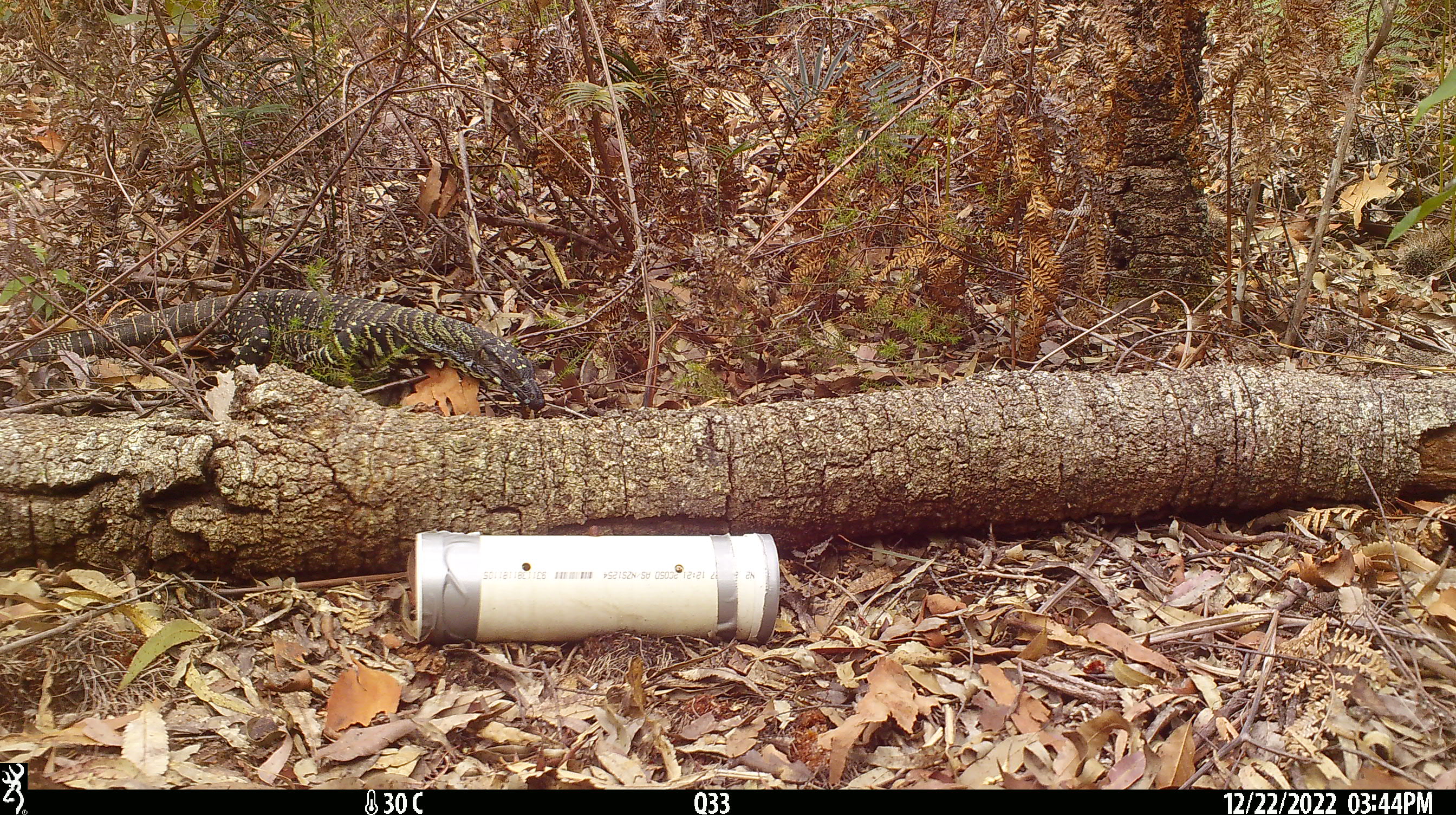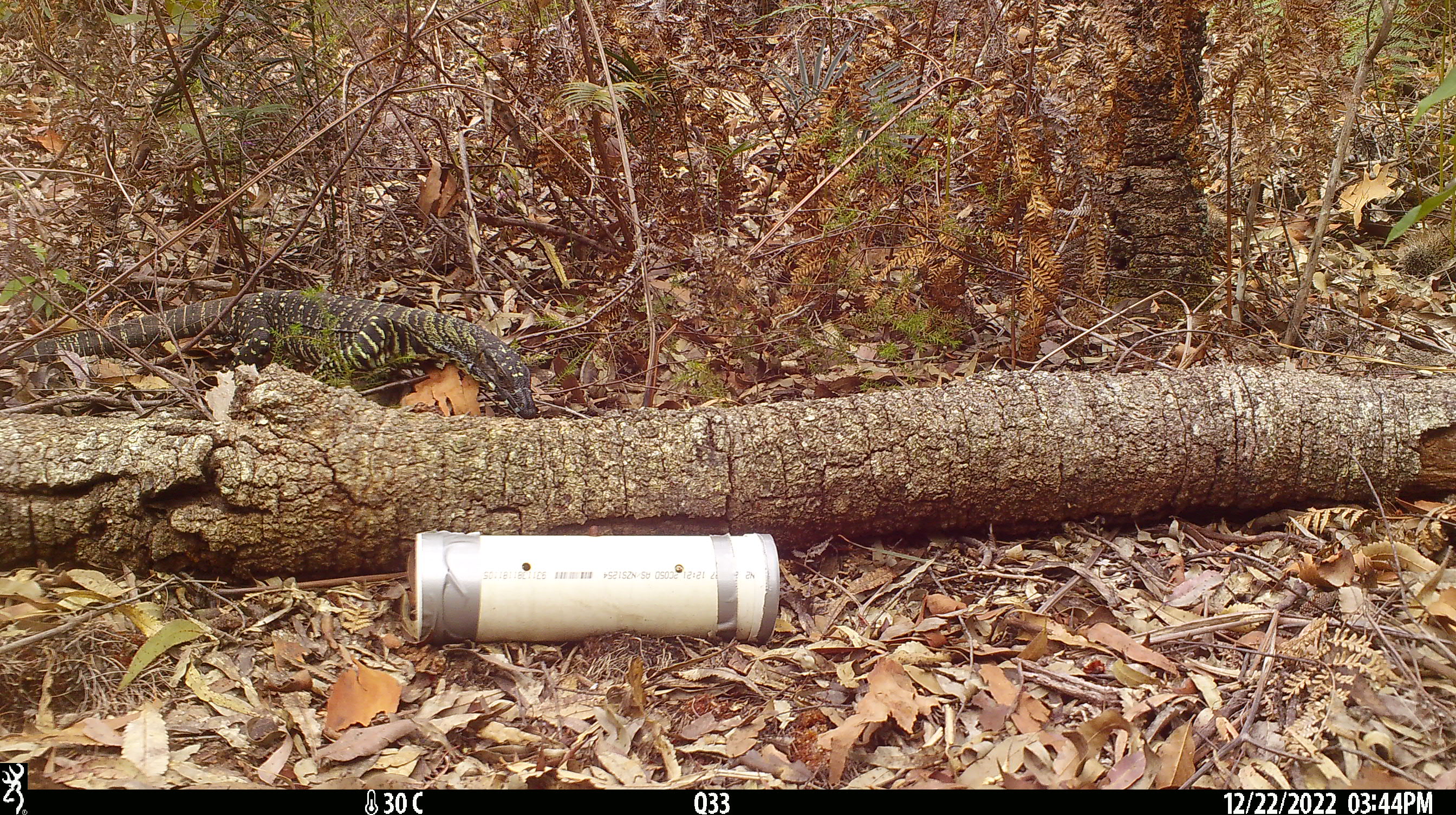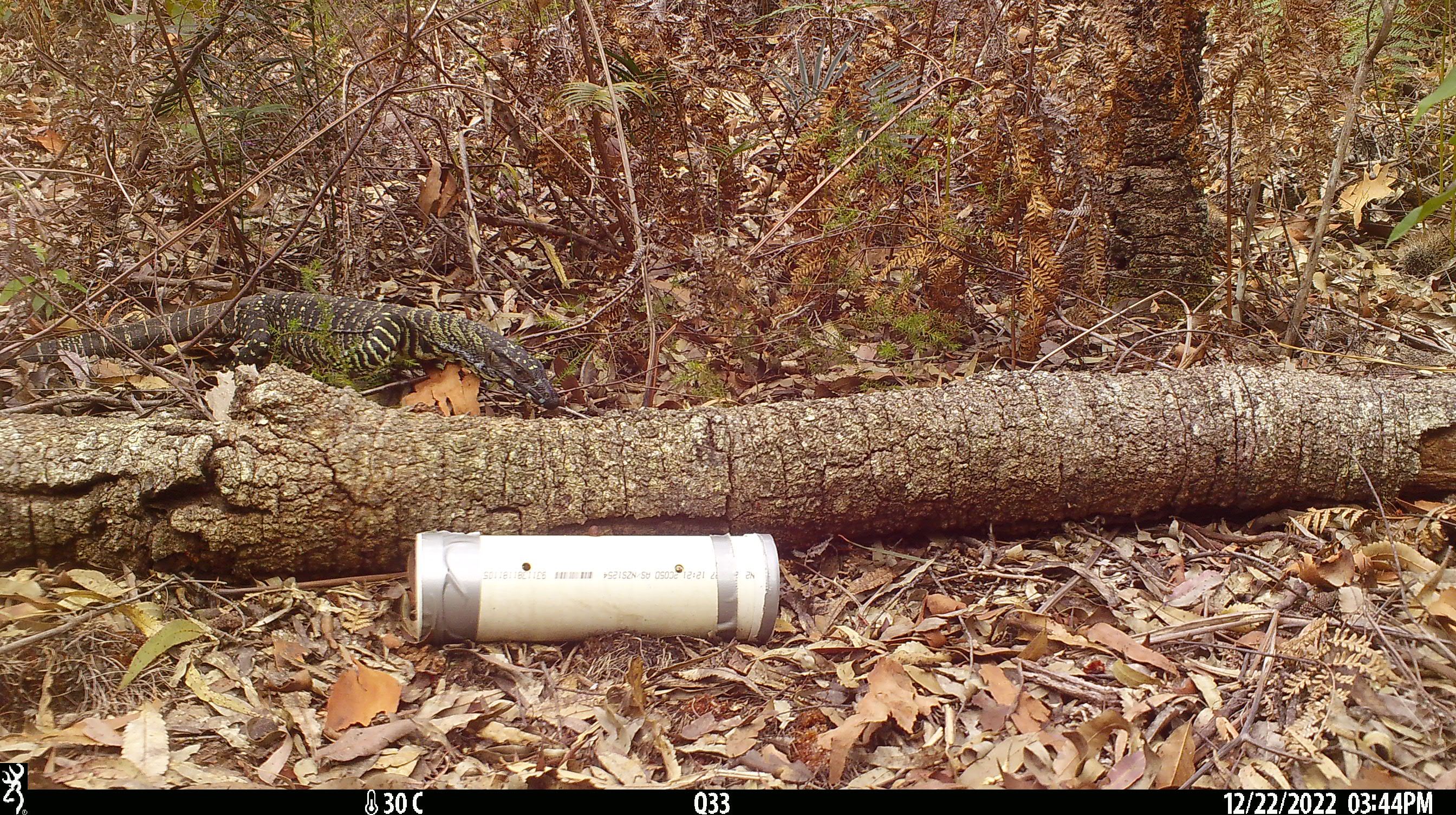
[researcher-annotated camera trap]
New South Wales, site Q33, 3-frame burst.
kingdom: Animalia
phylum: Chordata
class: Reptilia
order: Squamata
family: Varanidae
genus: Varanus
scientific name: Varanus varius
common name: lace monitor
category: goanna